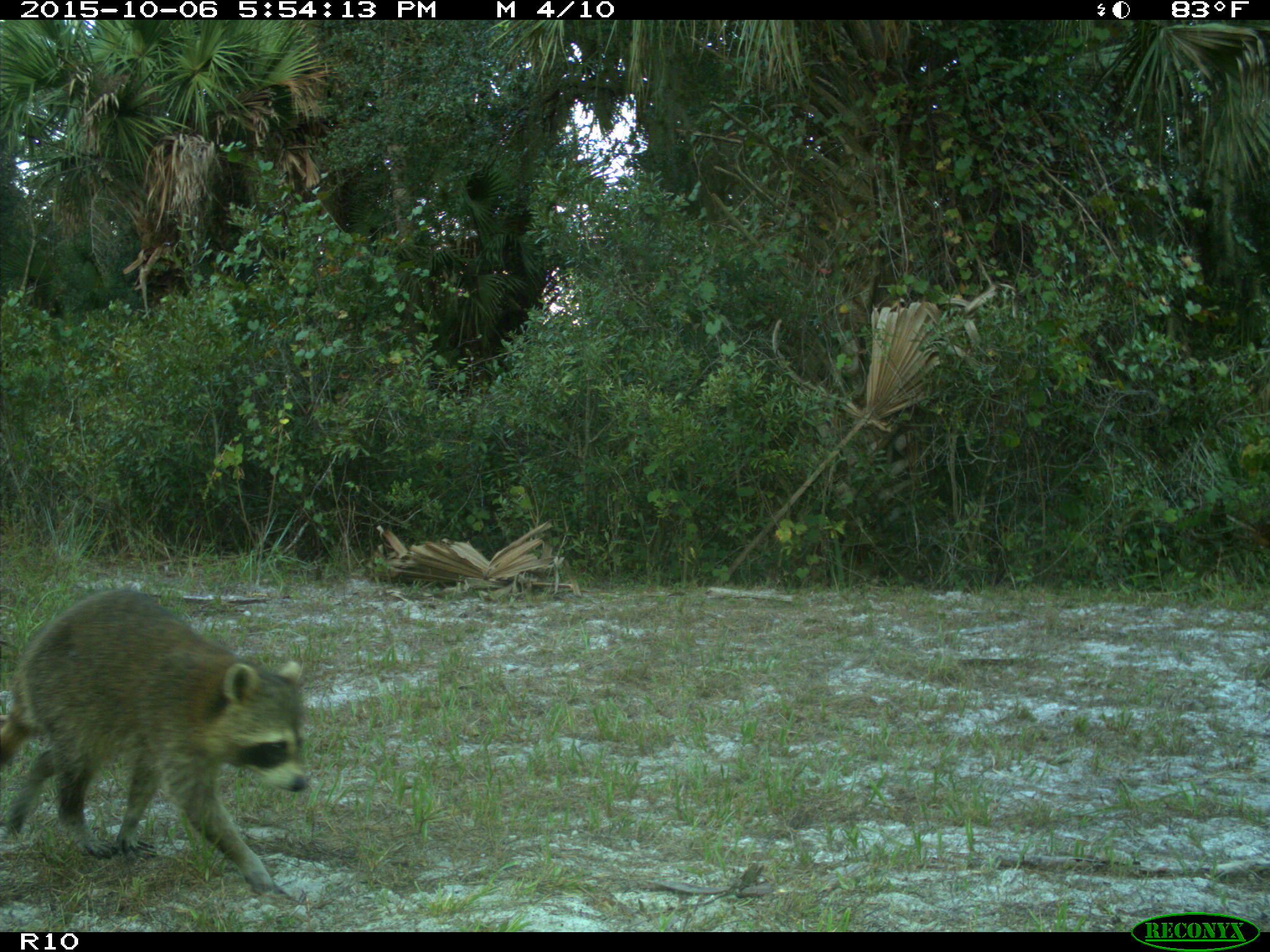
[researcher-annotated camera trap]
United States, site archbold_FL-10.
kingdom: Animalia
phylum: Chordata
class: Mammalia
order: Carnivora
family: Procyonidae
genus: Procyon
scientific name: Procyon lotor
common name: common raccoon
Procyon lotor (common raccoon).